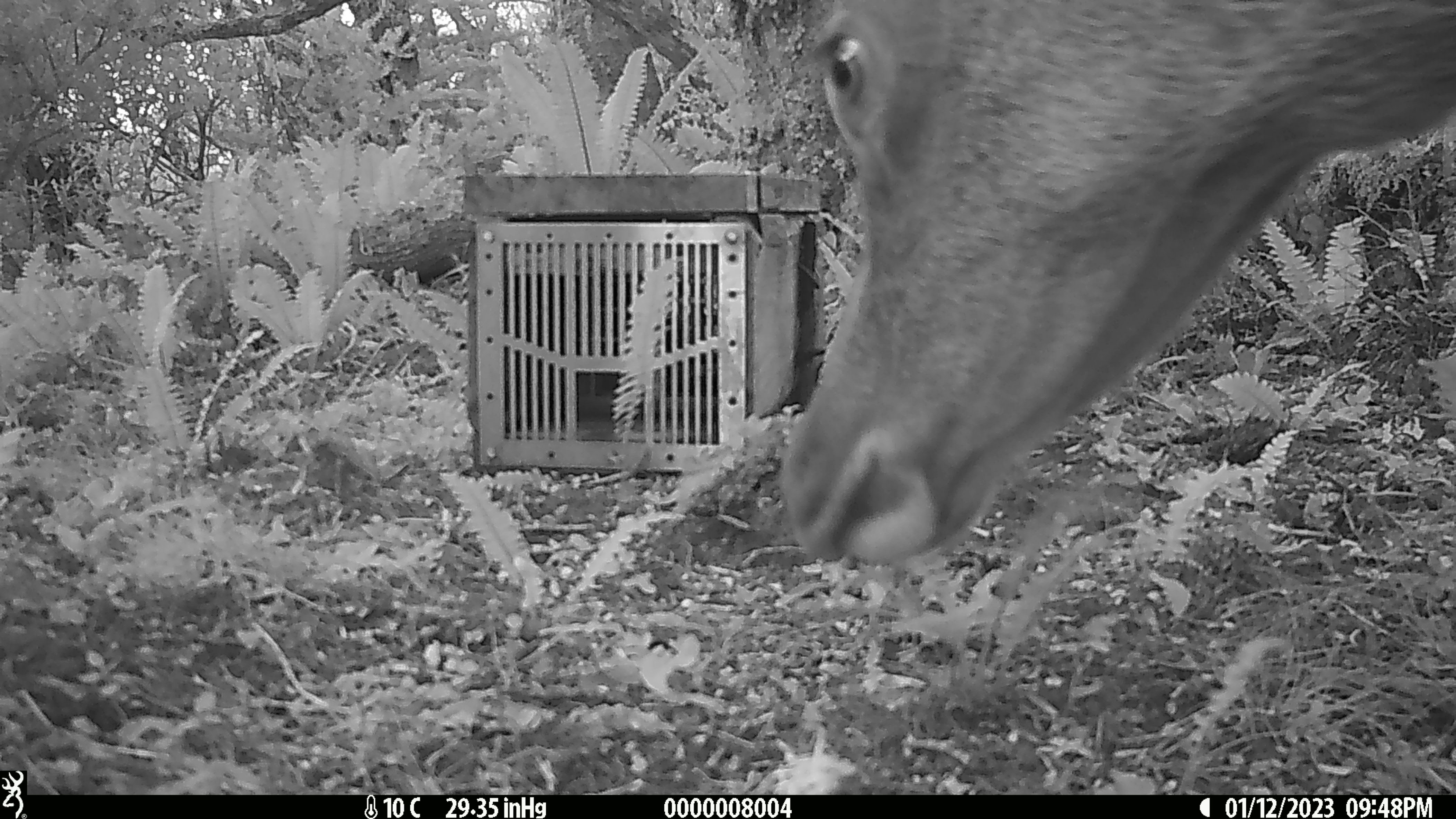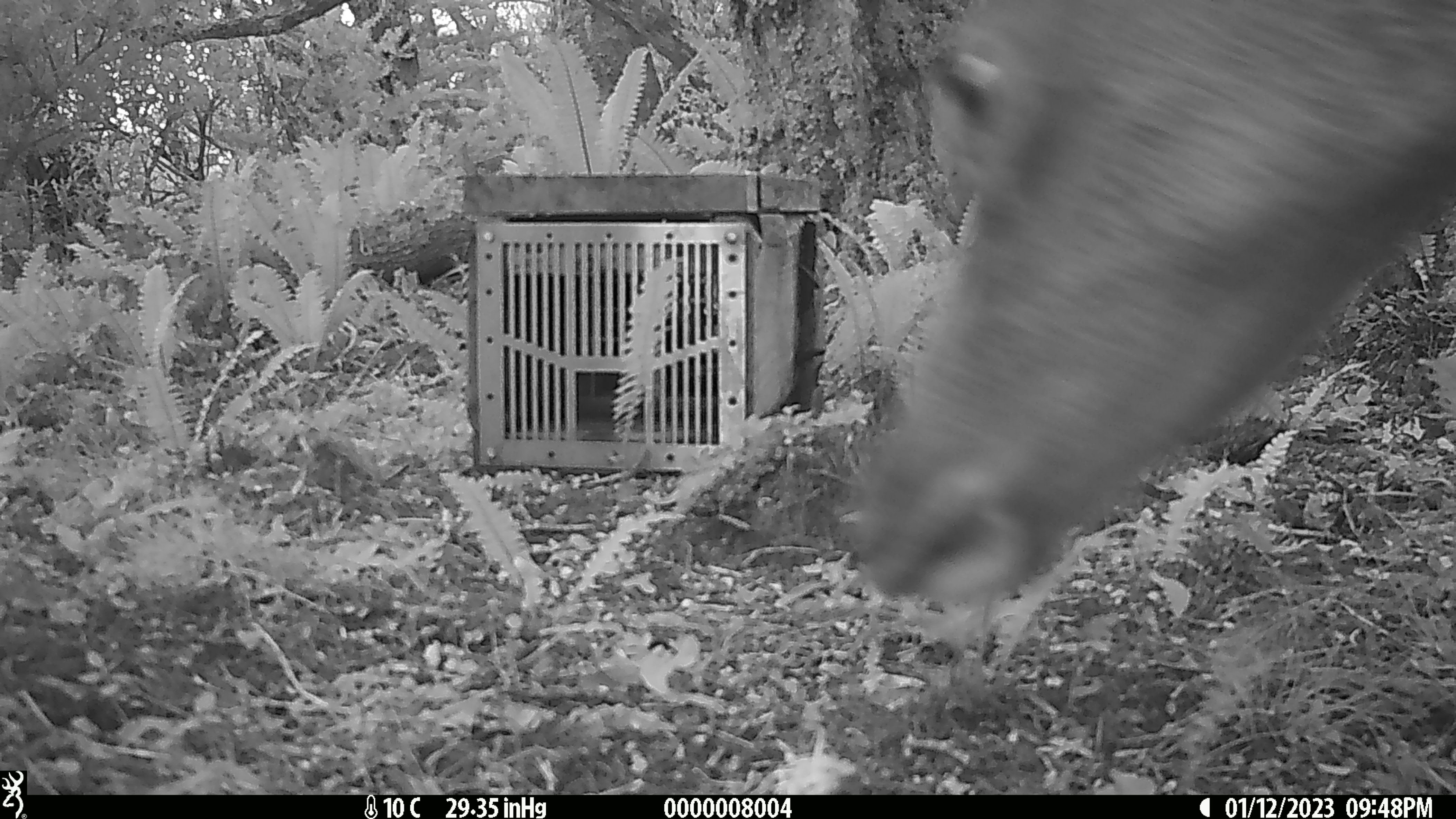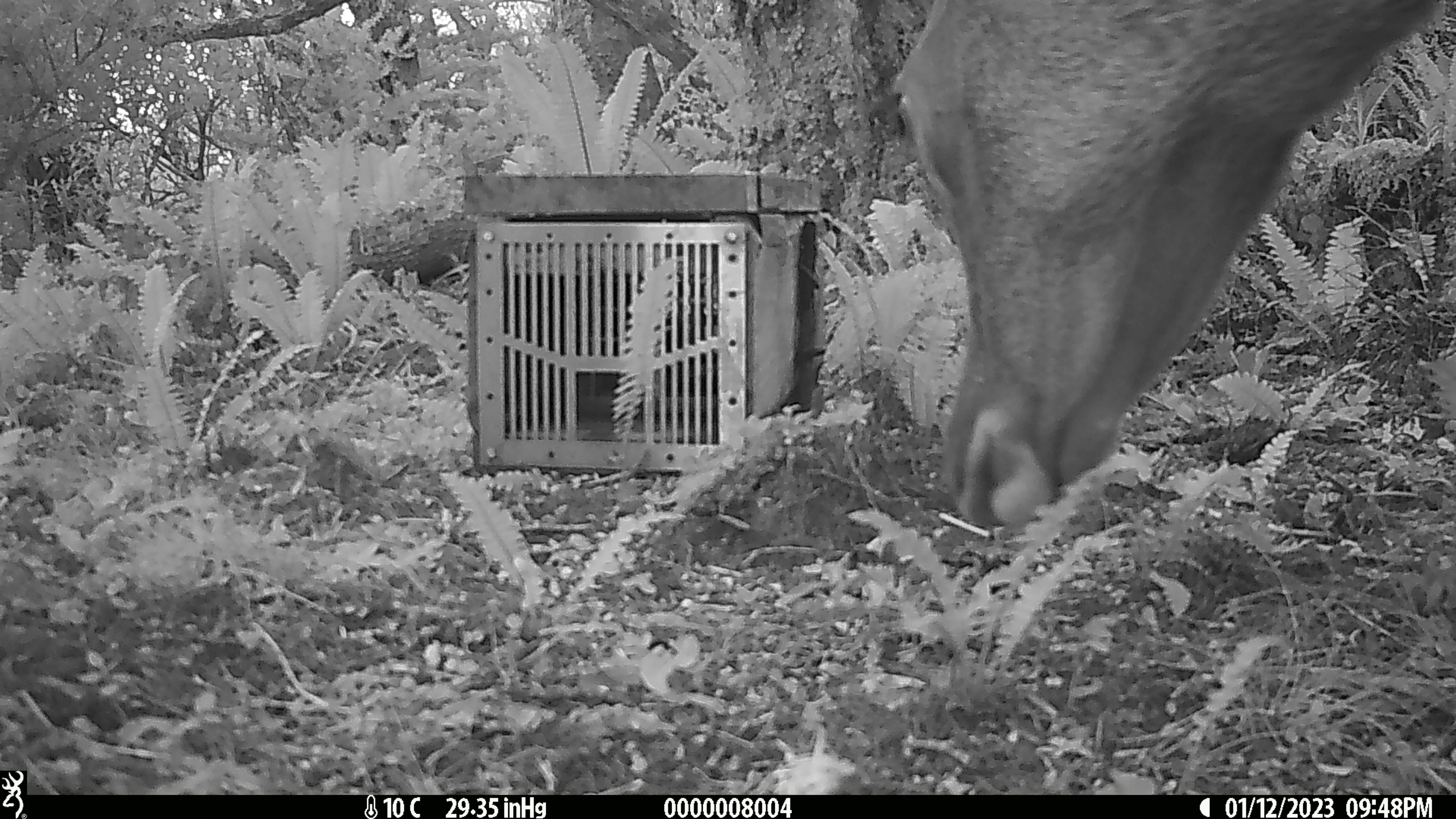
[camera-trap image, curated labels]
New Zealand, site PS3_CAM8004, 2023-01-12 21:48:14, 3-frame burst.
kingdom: Animalia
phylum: Chordata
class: Mammalia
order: Artiodactyla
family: Cervidae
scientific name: Cervidae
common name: deer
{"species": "deer (Cervidae)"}